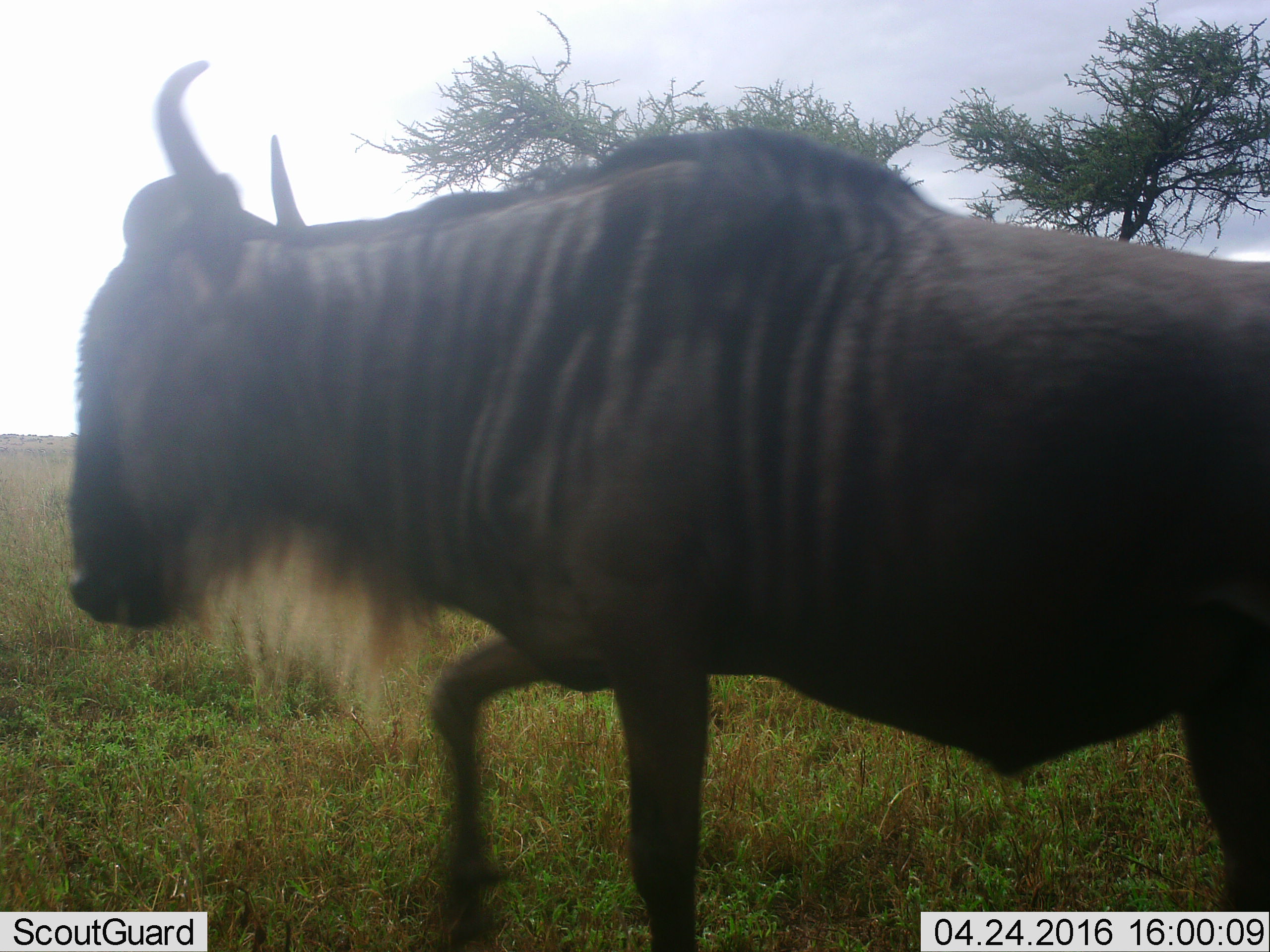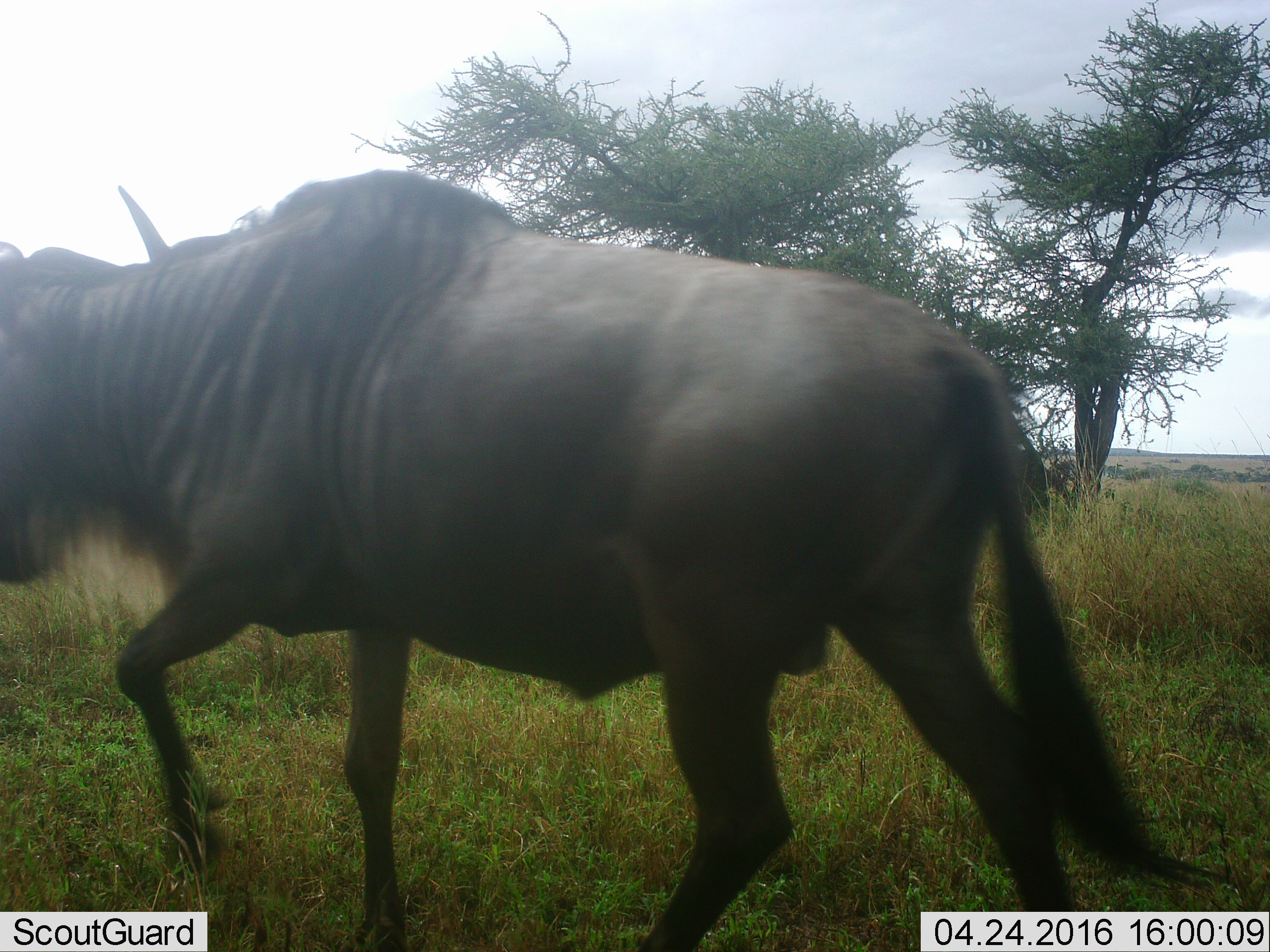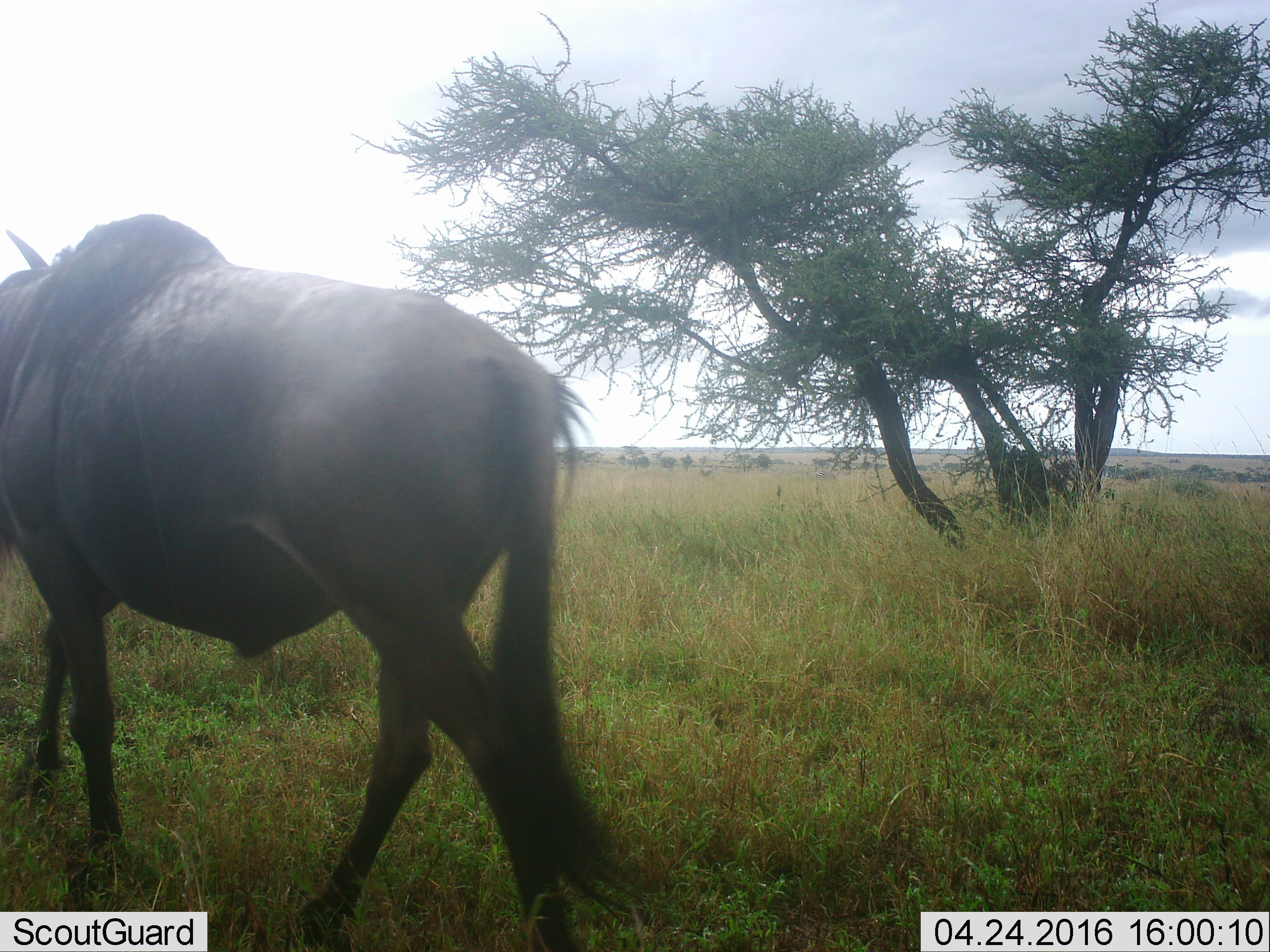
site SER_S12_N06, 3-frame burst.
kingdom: Animalia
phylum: Chordata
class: Mammalia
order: Artiodactyla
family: Bovidae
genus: Connochaetes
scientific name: Connochaetes taurinus taurinus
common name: blue wildebeest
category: wildebeestblue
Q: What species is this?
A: Wildebeestblue (blue wildebeest) (Connochaetes taurinus taurinus).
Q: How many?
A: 1.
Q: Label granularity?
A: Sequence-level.